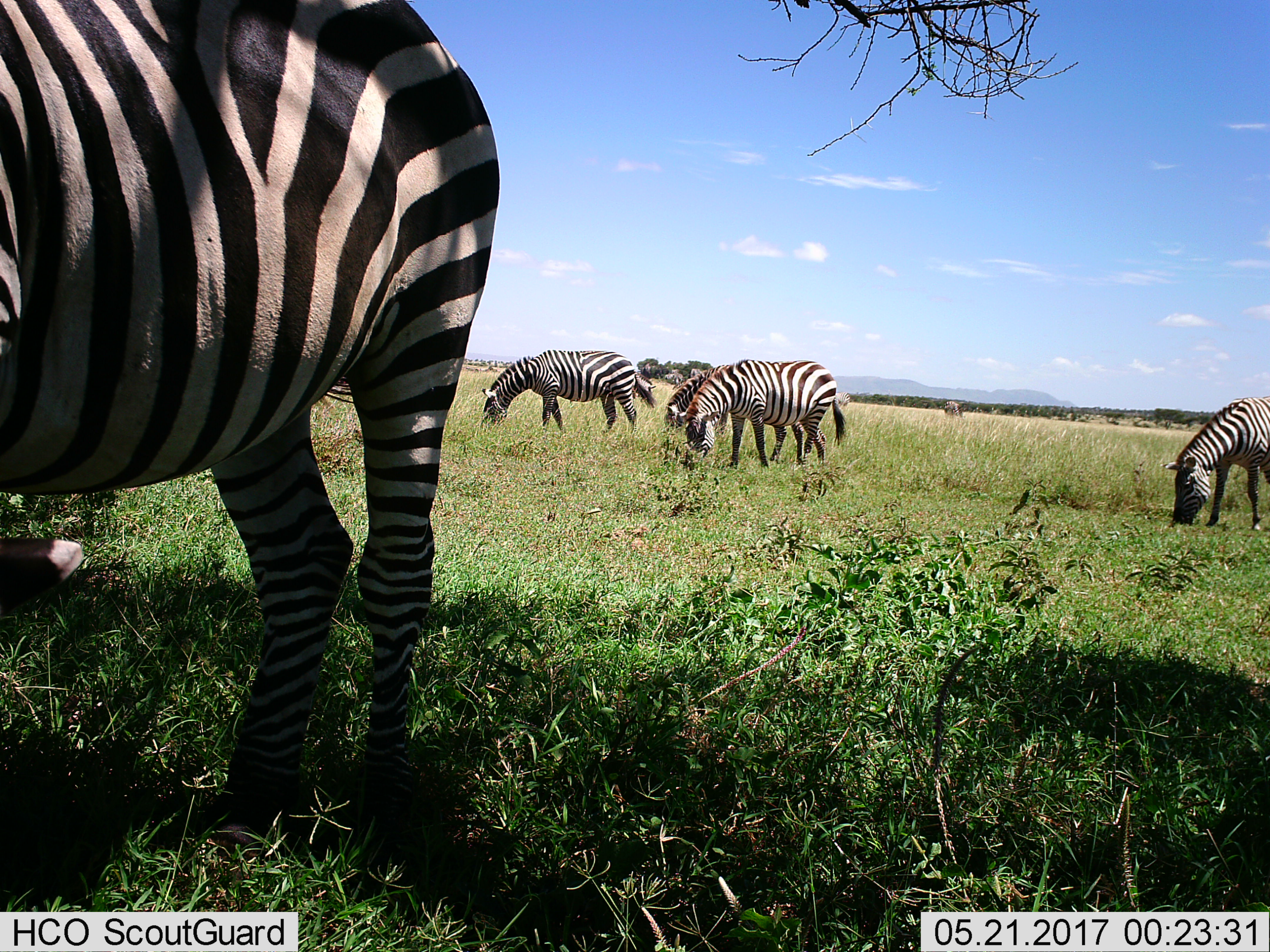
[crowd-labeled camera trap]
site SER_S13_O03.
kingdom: Animalia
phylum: Chordata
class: Mammalia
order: Perissodactyla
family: Equidae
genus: Equus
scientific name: Equus quagga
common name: plains zebra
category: zebraplains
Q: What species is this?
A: Zebraplains (plains zebra) (Equus quagga).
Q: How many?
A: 8.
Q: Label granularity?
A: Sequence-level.